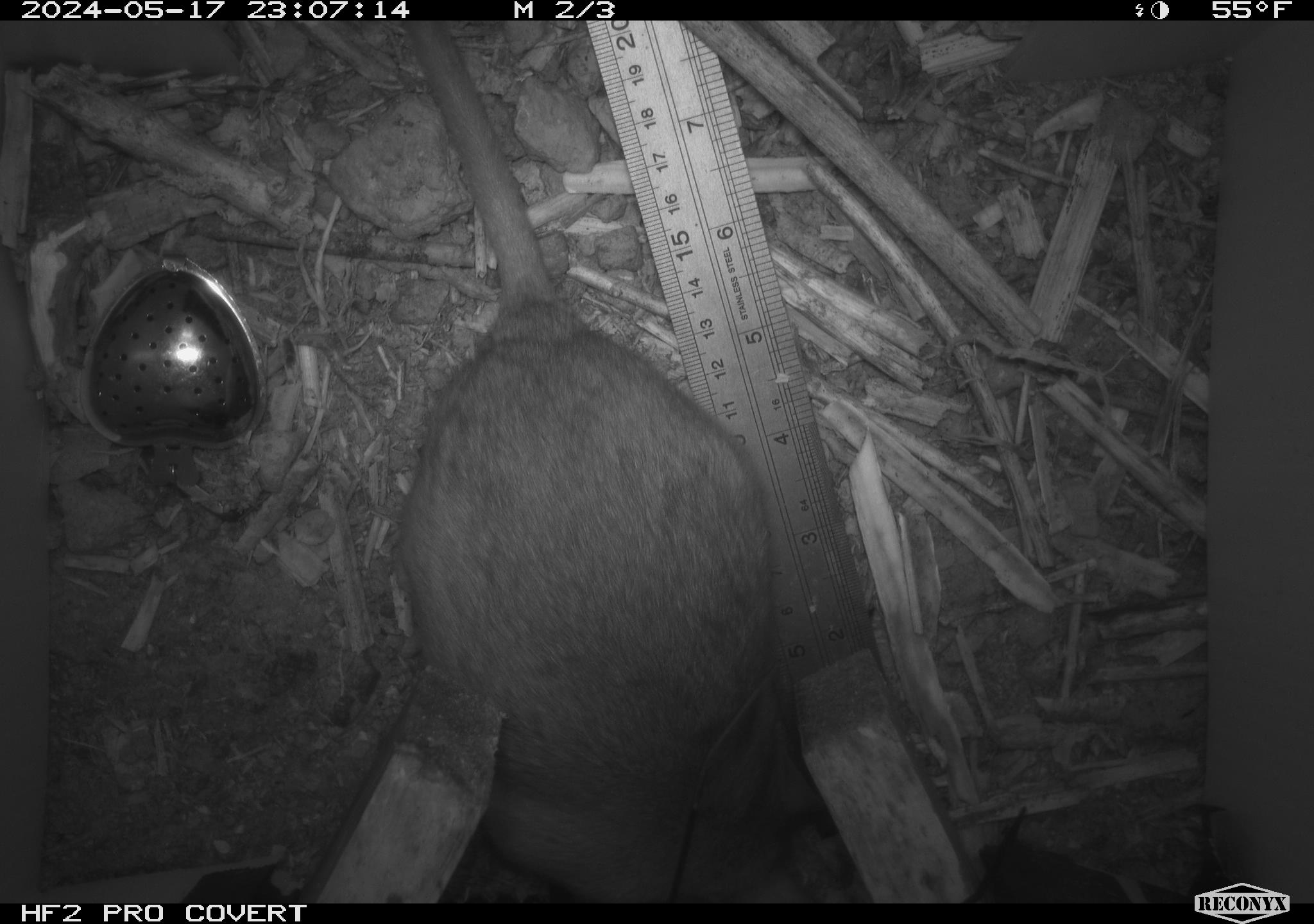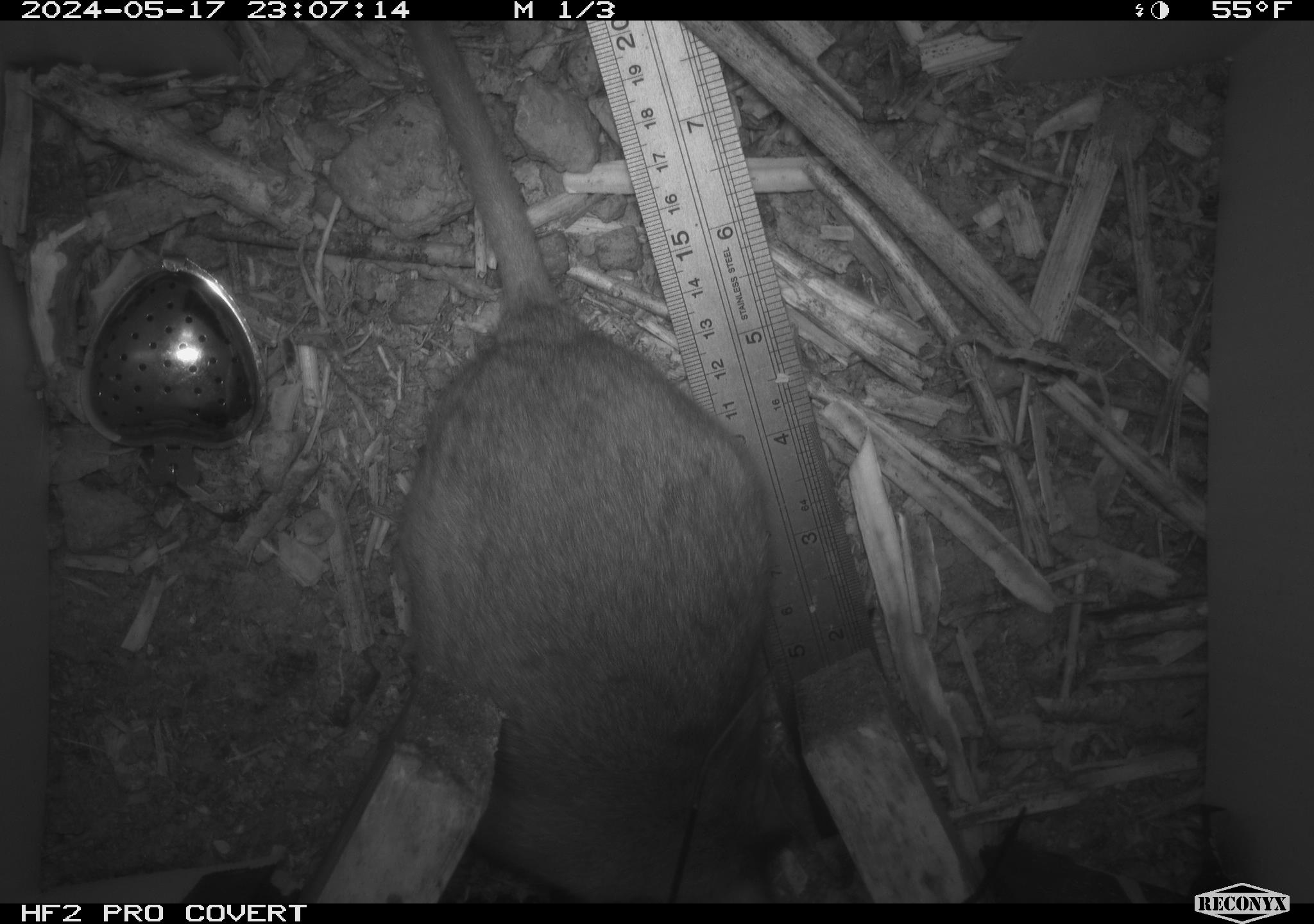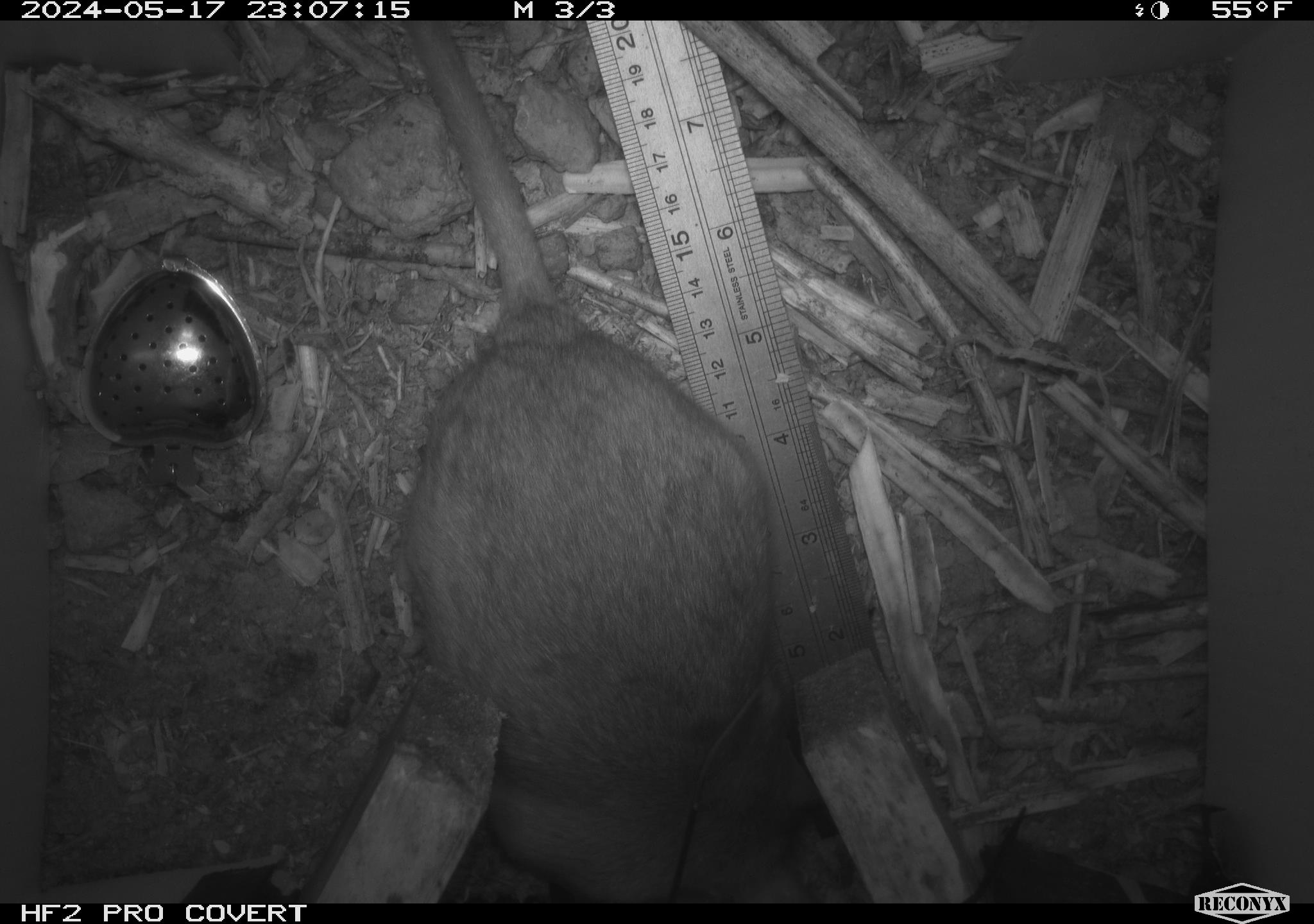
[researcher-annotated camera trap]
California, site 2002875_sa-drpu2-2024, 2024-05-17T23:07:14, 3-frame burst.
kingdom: Animalia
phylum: Chordata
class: Mammalia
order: Rodentia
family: Cricetidae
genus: Neotoma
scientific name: Neotoma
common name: pack rat or woodrat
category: neotoma species